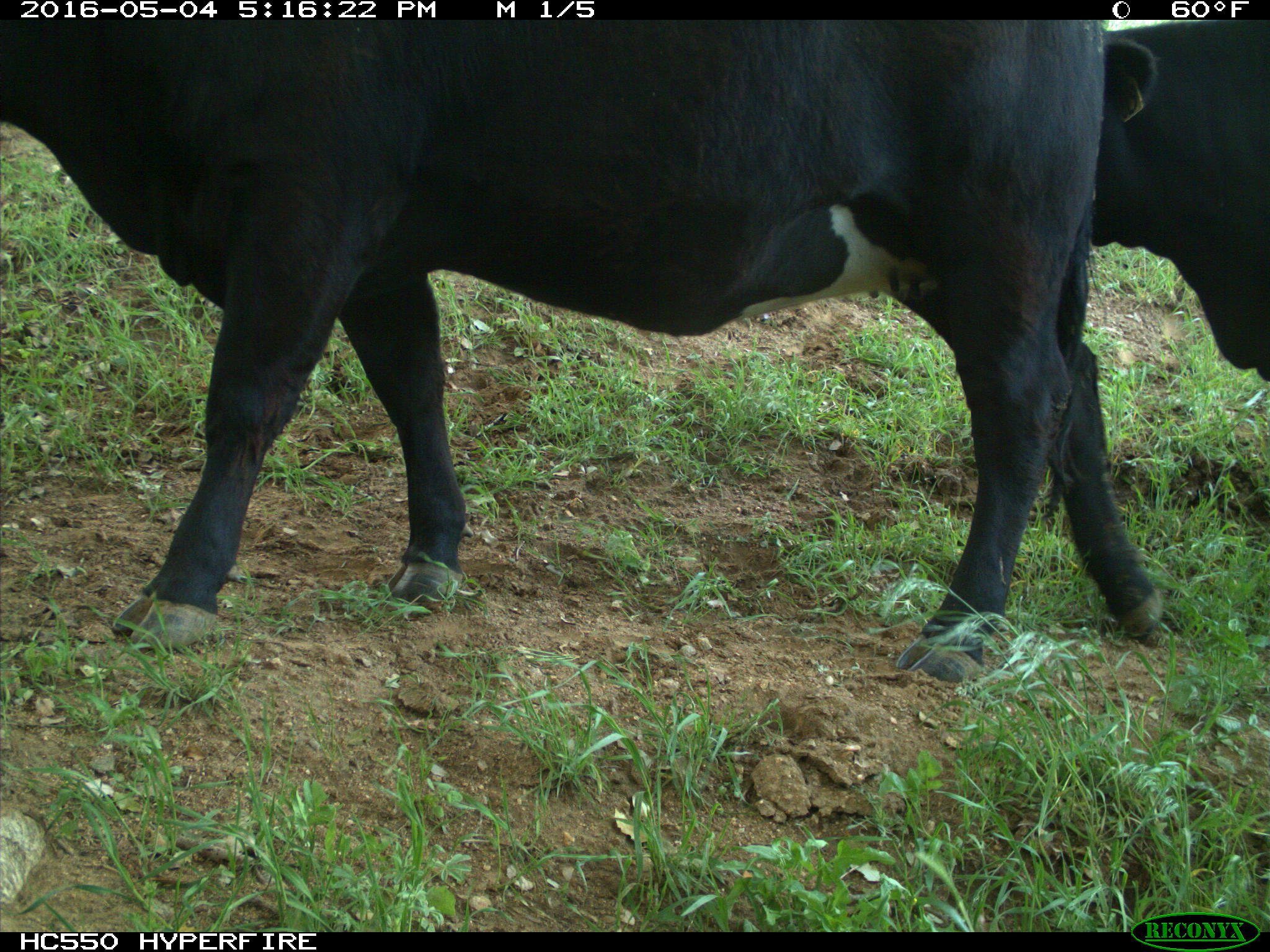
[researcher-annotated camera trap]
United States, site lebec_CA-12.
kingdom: Animalia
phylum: Chordata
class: Mammalia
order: Artiodactyla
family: Bovidae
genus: Bos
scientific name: Bos taurus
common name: domestic cow